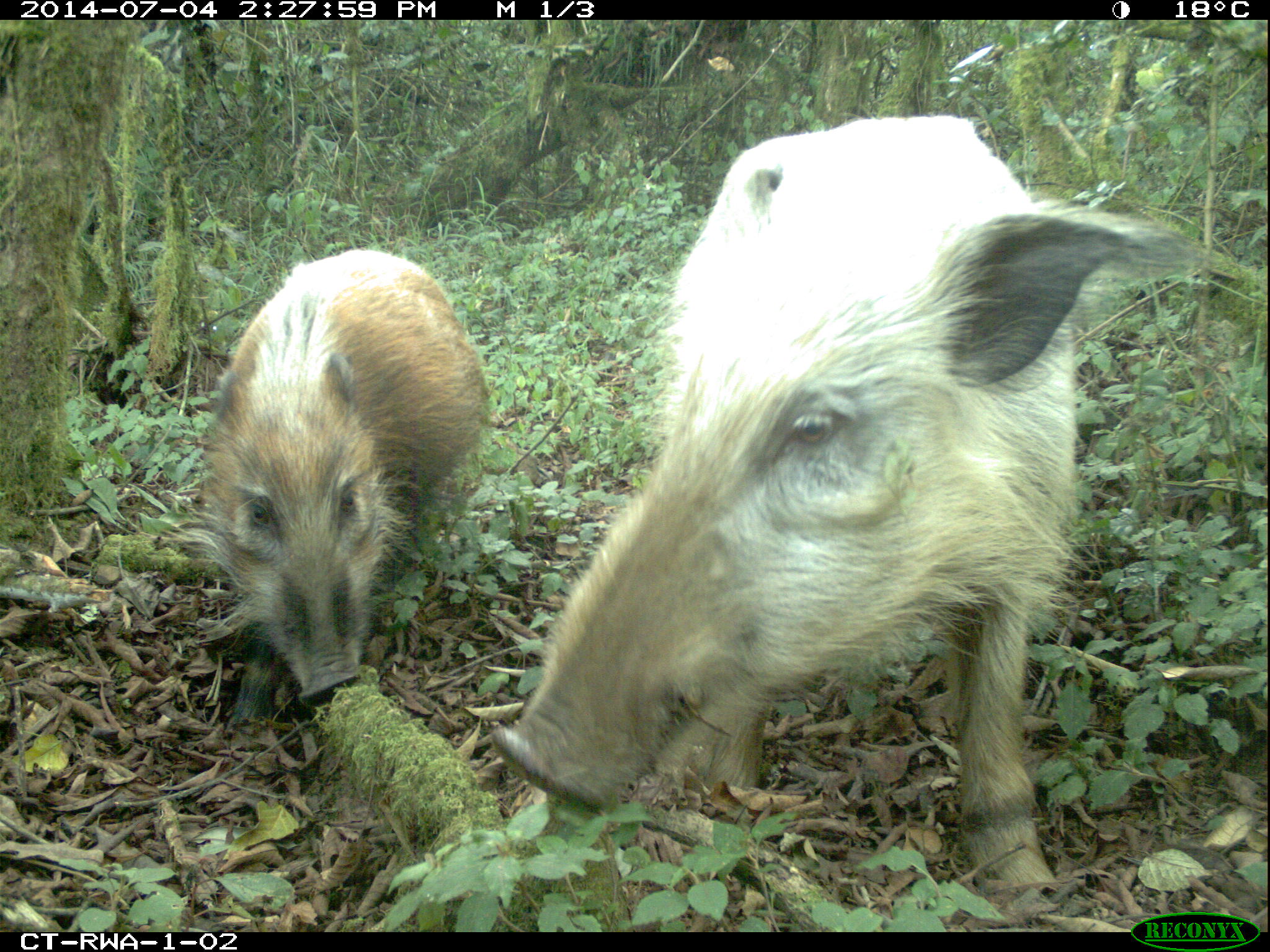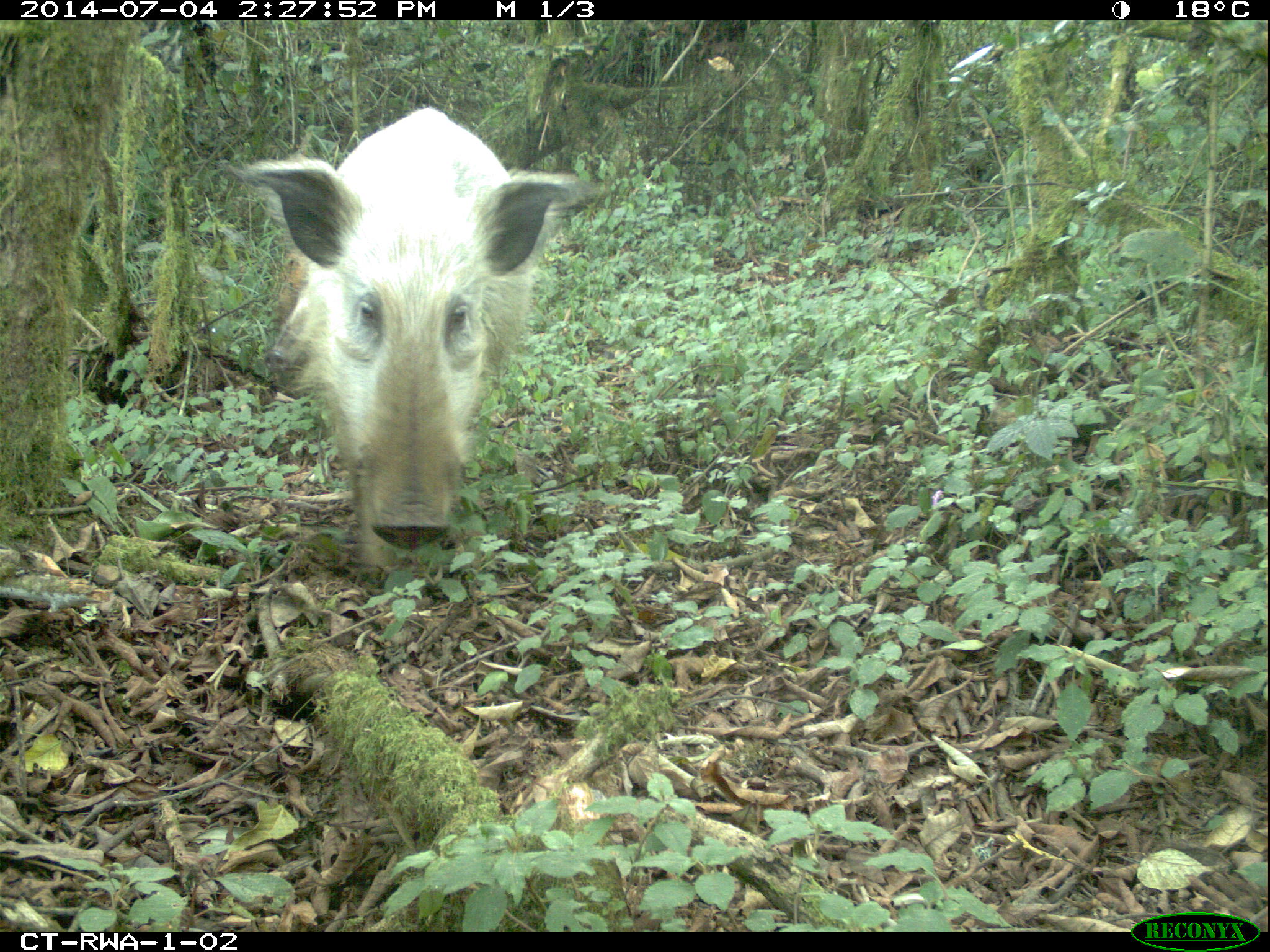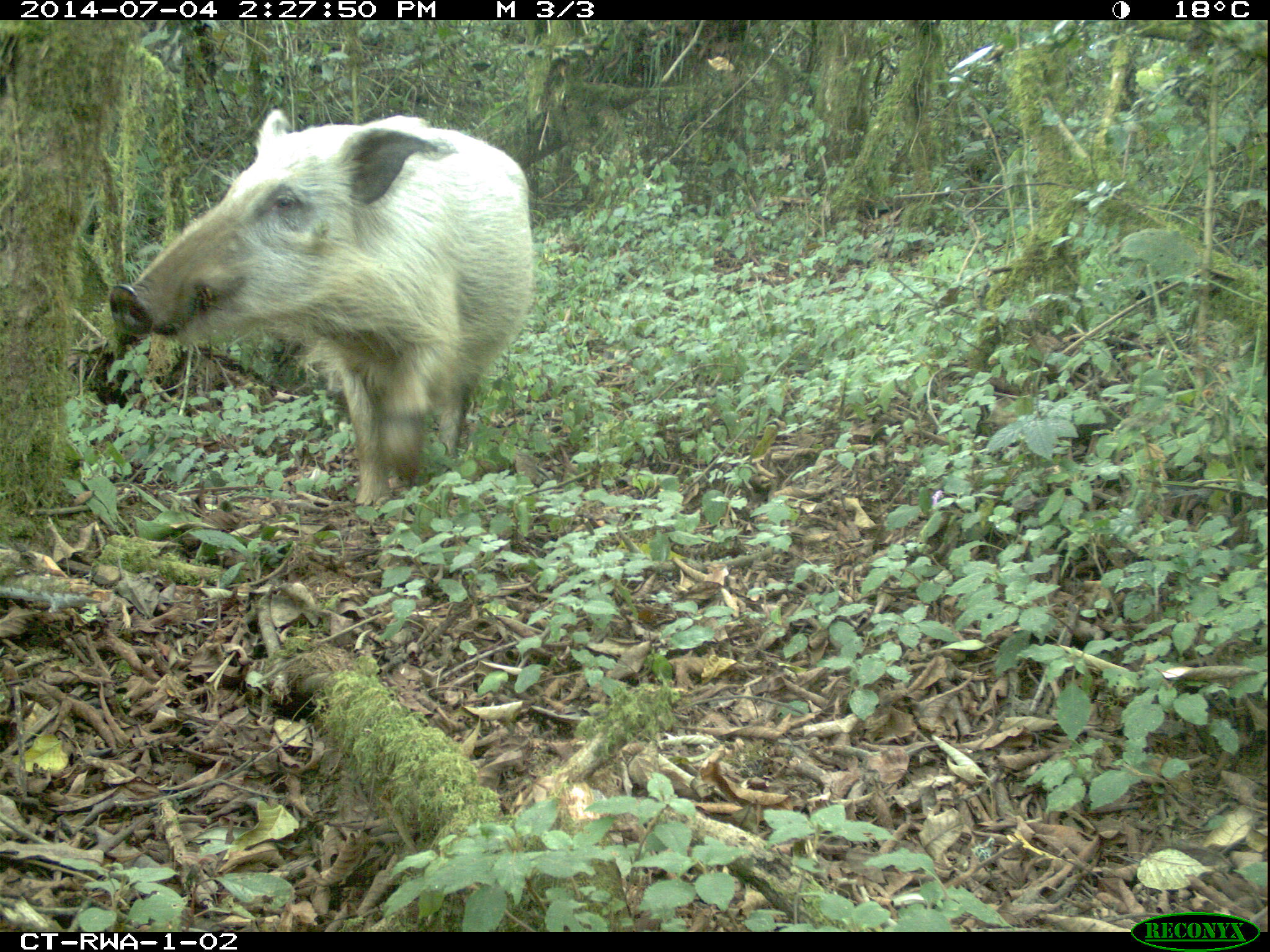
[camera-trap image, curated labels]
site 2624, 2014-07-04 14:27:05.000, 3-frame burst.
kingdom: Animalia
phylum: Chordata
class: Mammalia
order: Artiodactyla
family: Suidae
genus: Potamochoerus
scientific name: Potamochoerus larvatus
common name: bushpig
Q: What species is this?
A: Potamochoerus larvatus (bushpig).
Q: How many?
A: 2.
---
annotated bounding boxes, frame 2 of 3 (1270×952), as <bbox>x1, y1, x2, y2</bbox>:
potamochoerus larvatus: <bbox>225, 106, 603, 567</bbox>; <bbox>261, 248, 310, 373</bbox>